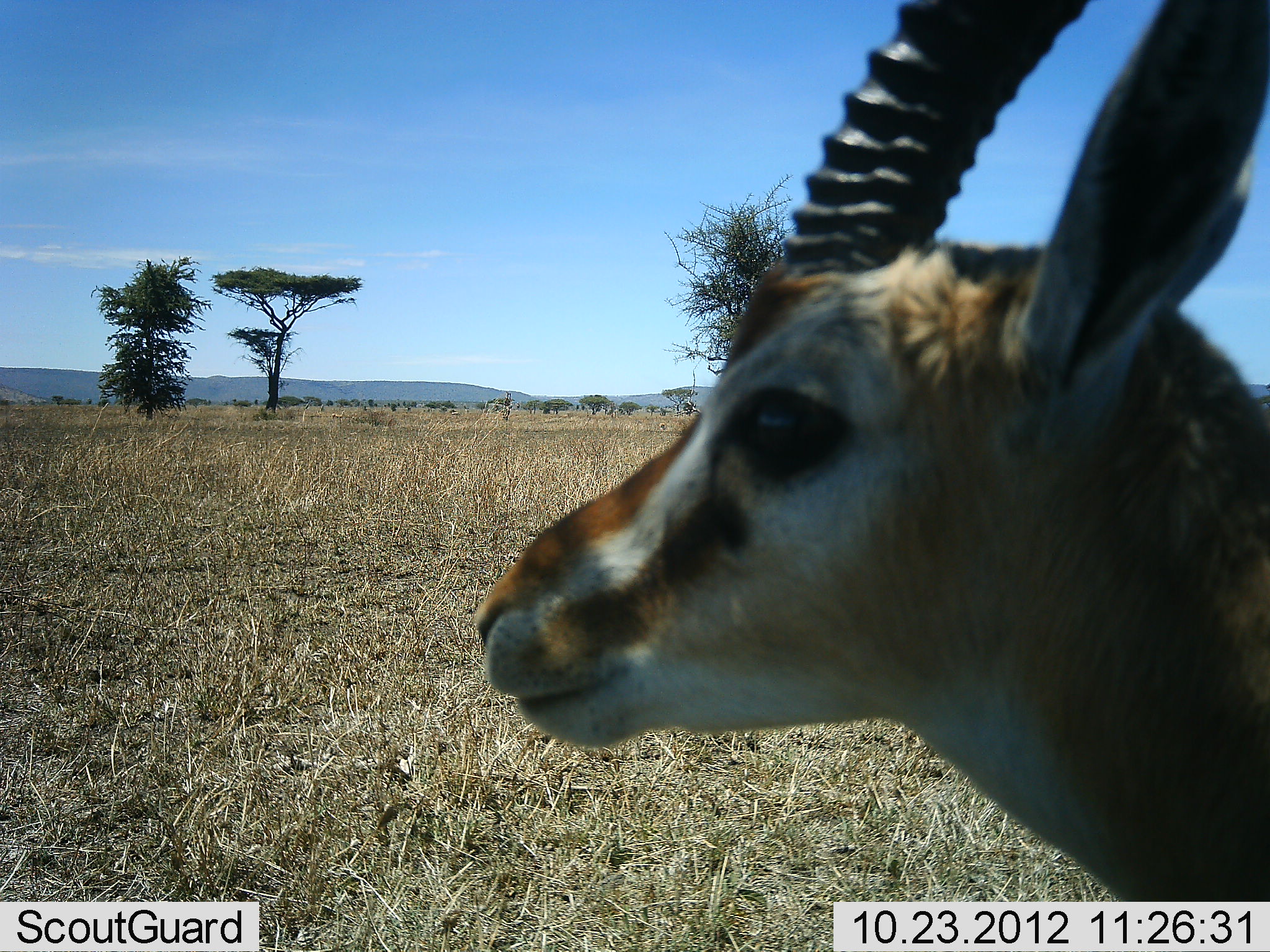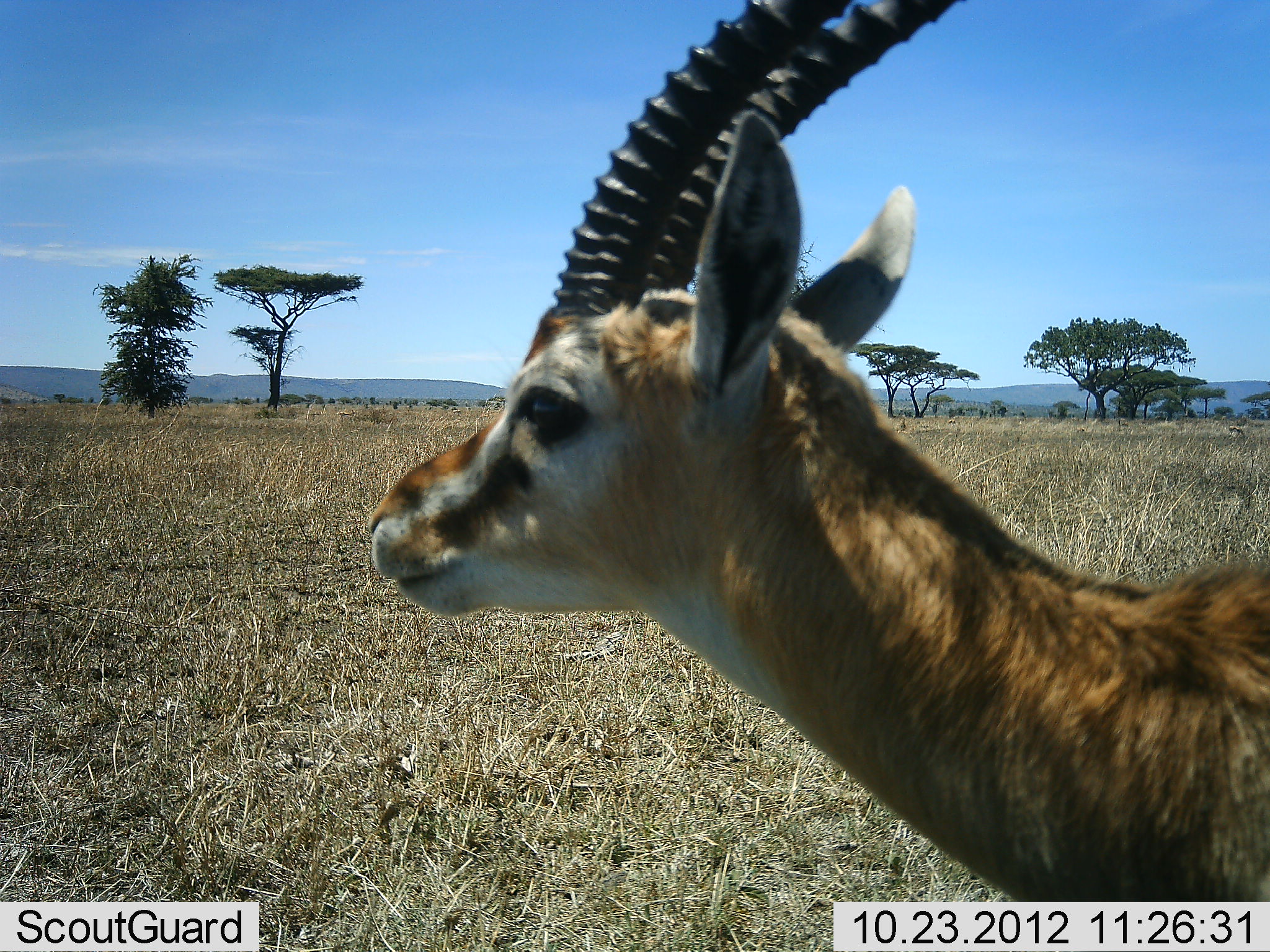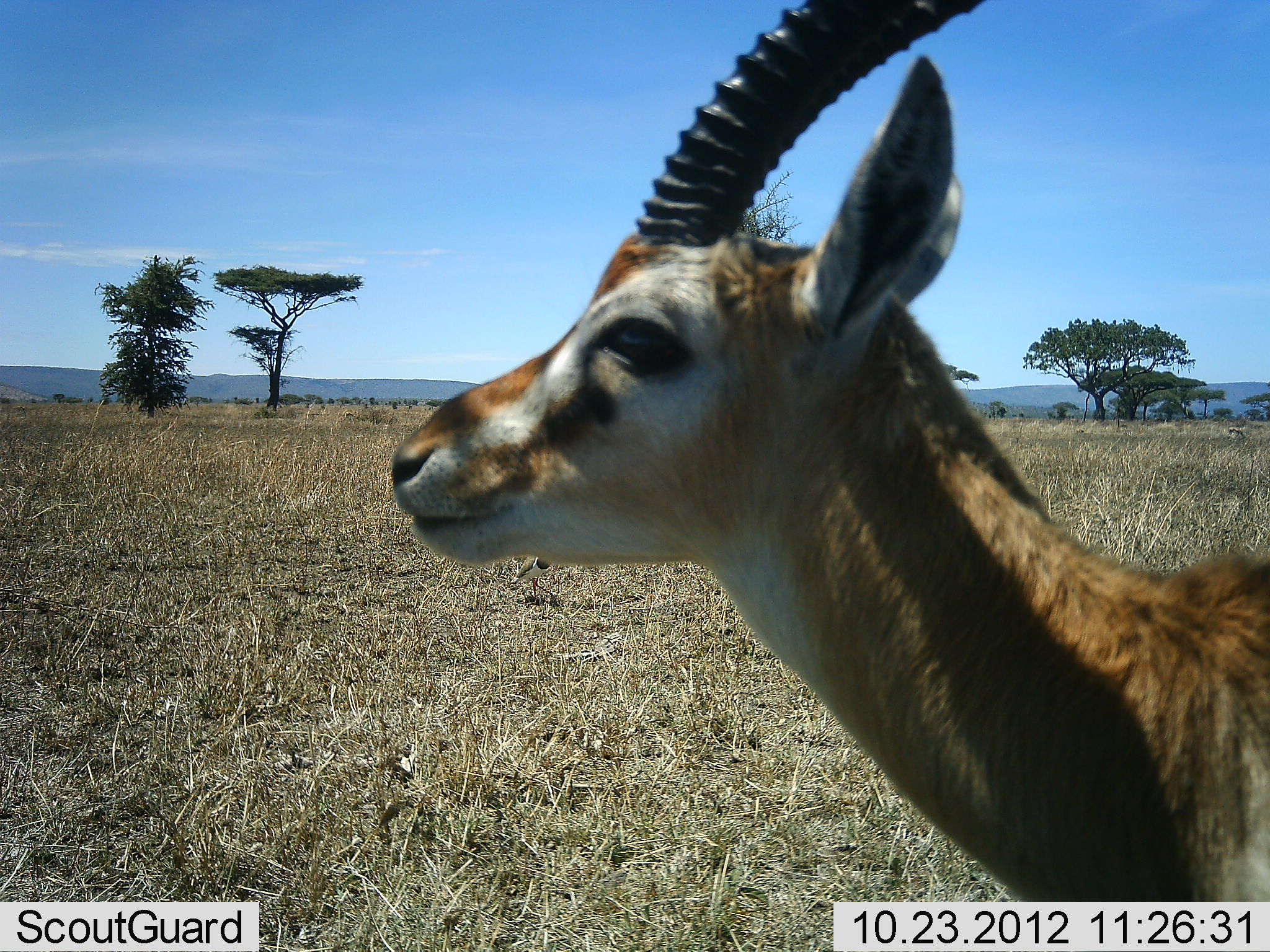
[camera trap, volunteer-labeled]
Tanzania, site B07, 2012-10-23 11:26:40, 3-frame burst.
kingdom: Animalia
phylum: Chordata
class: Mammalia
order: Artiodactyla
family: Bovidae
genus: Eudorcas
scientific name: Eudorcas thomsonii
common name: thomson's gazelle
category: gazellethomsons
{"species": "gazellethomsons (thomson's gazelle) (Eudorcas thomsonii)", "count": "1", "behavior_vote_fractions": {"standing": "100%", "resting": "0%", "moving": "0%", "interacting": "0%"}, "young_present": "0%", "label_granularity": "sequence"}